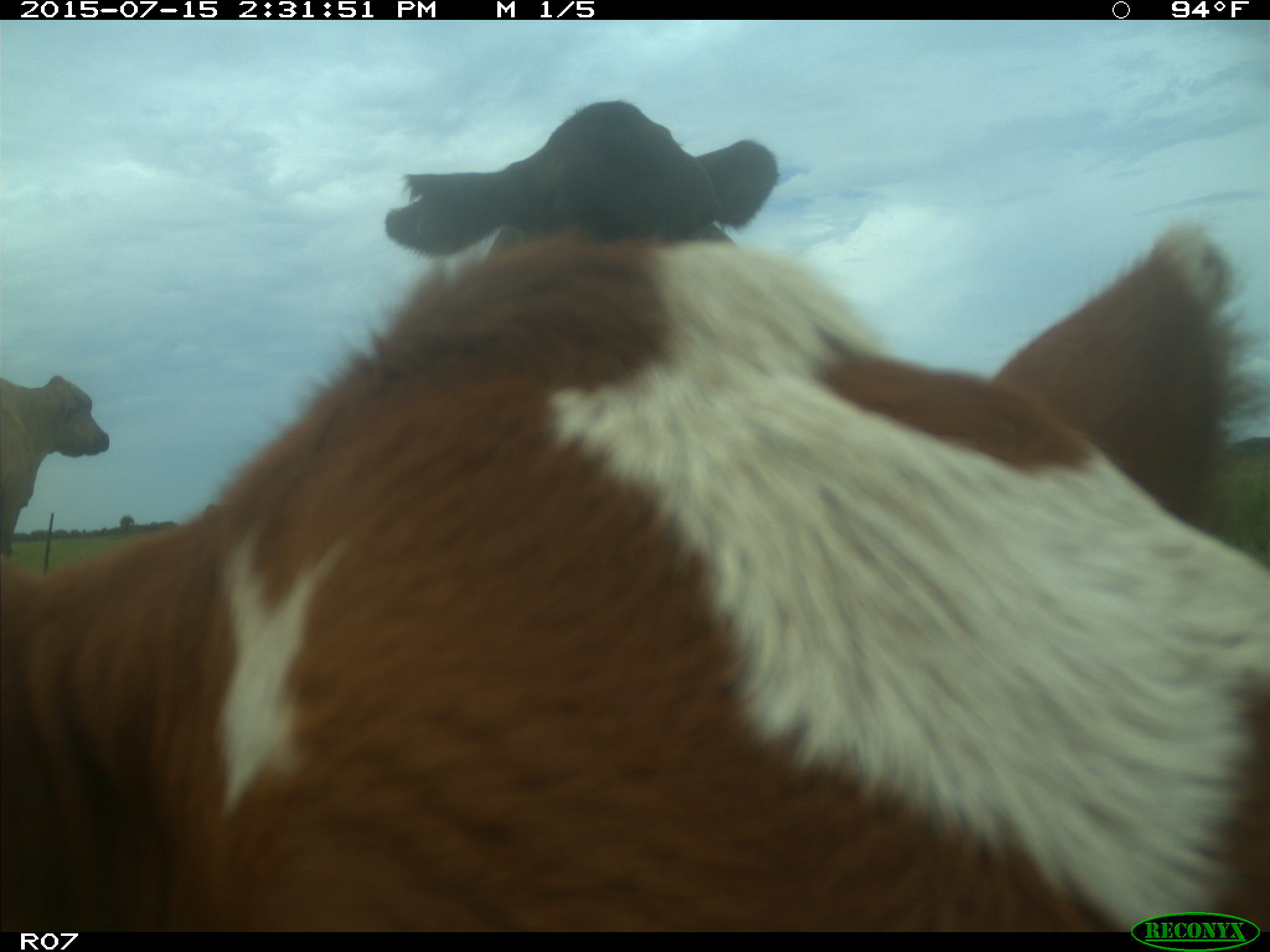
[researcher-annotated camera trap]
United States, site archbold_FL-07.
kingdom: Animalia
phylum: Chordata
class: Mammalia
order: Artiodactyla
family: Bovidae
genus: Bos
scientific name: Bos taurus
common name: domestic cow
Bos taurus (domestic cow).